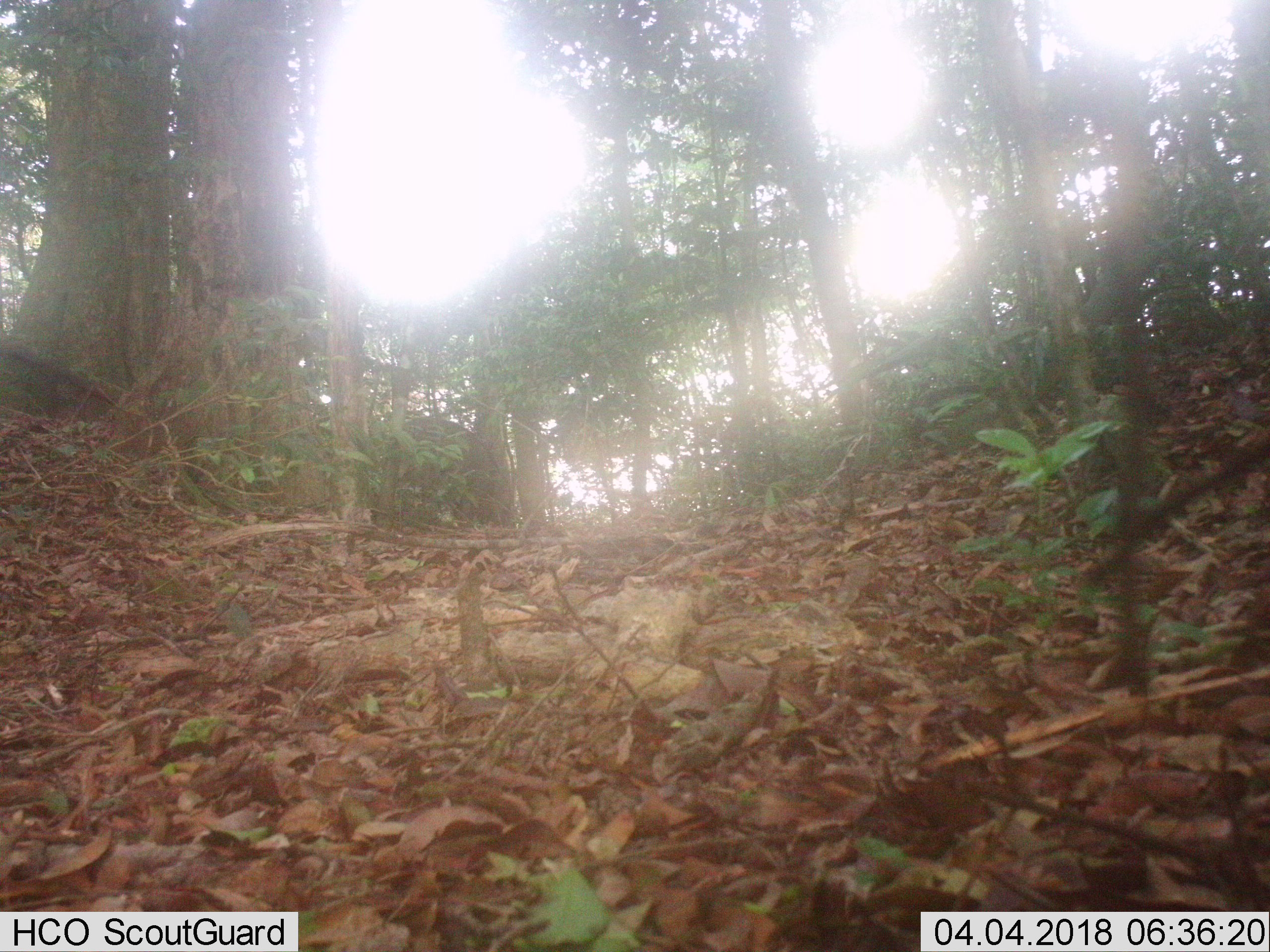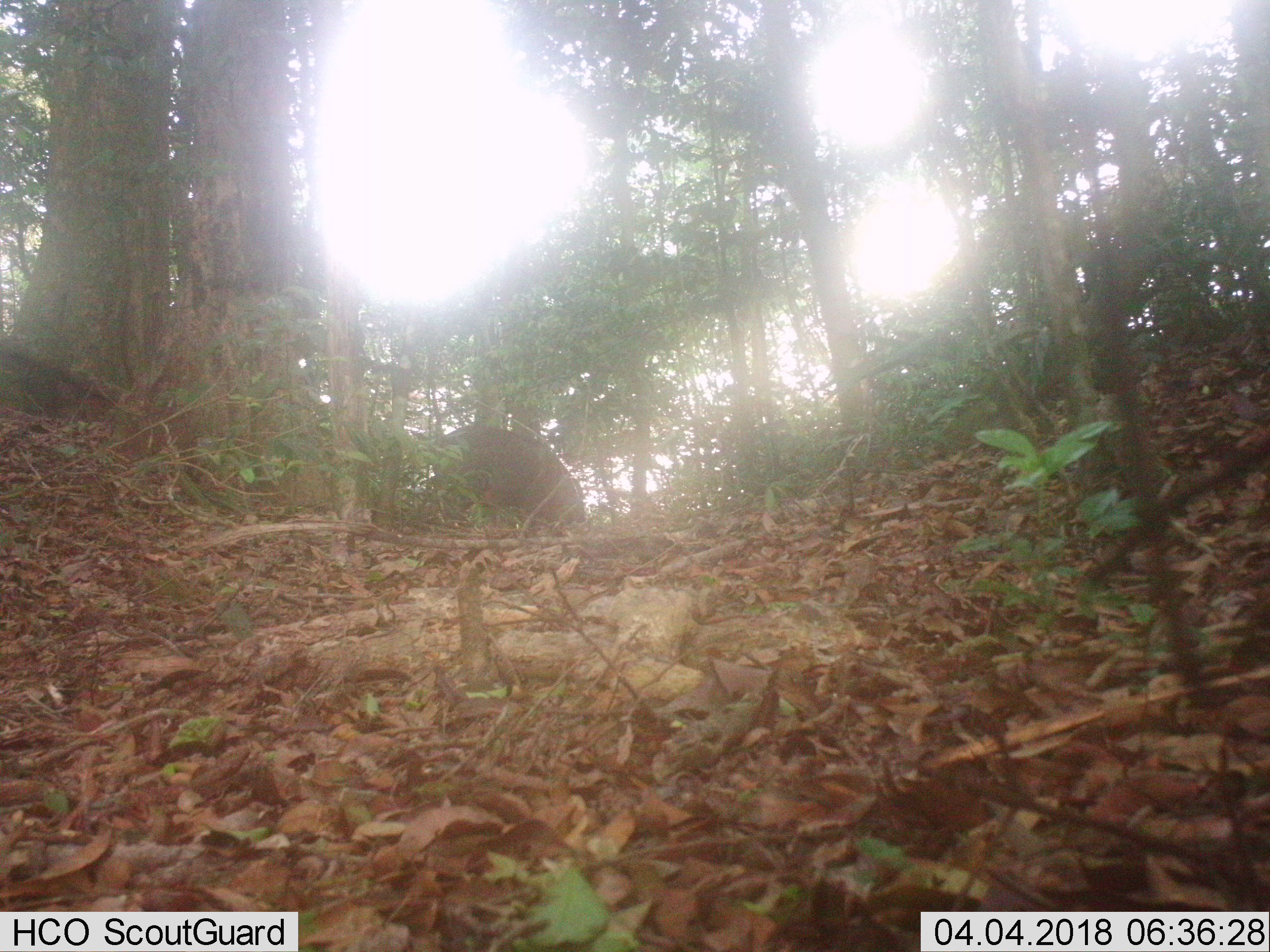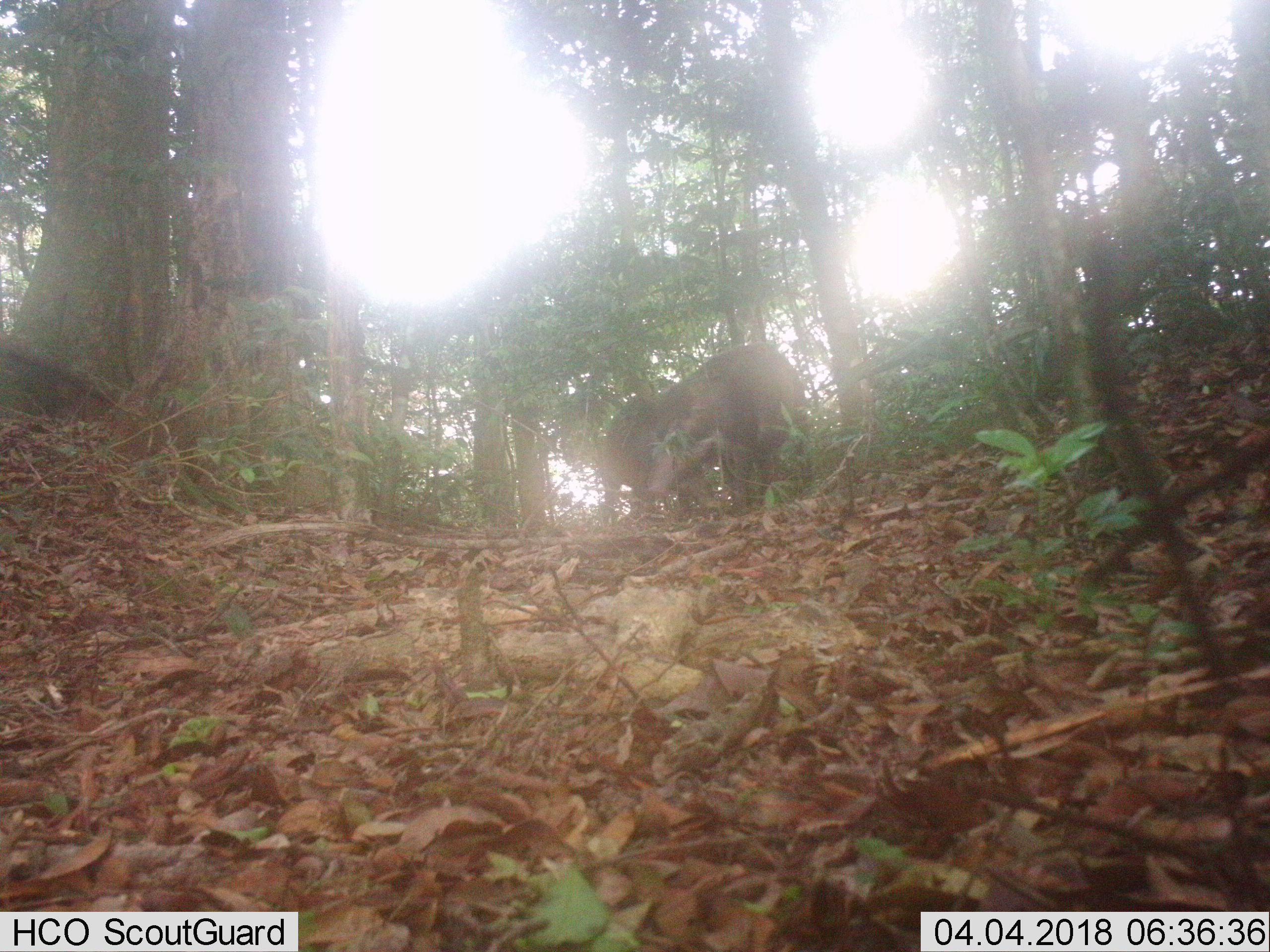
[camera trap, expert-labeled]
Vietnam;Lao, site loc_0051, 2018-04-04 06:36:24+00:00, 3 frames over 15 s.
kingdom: Animalia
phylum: Chordata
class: Mammalia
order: Artiodactyla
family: Suidae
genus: Sus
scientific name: Sus scrofa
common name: eurasian wild pig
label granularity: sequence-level